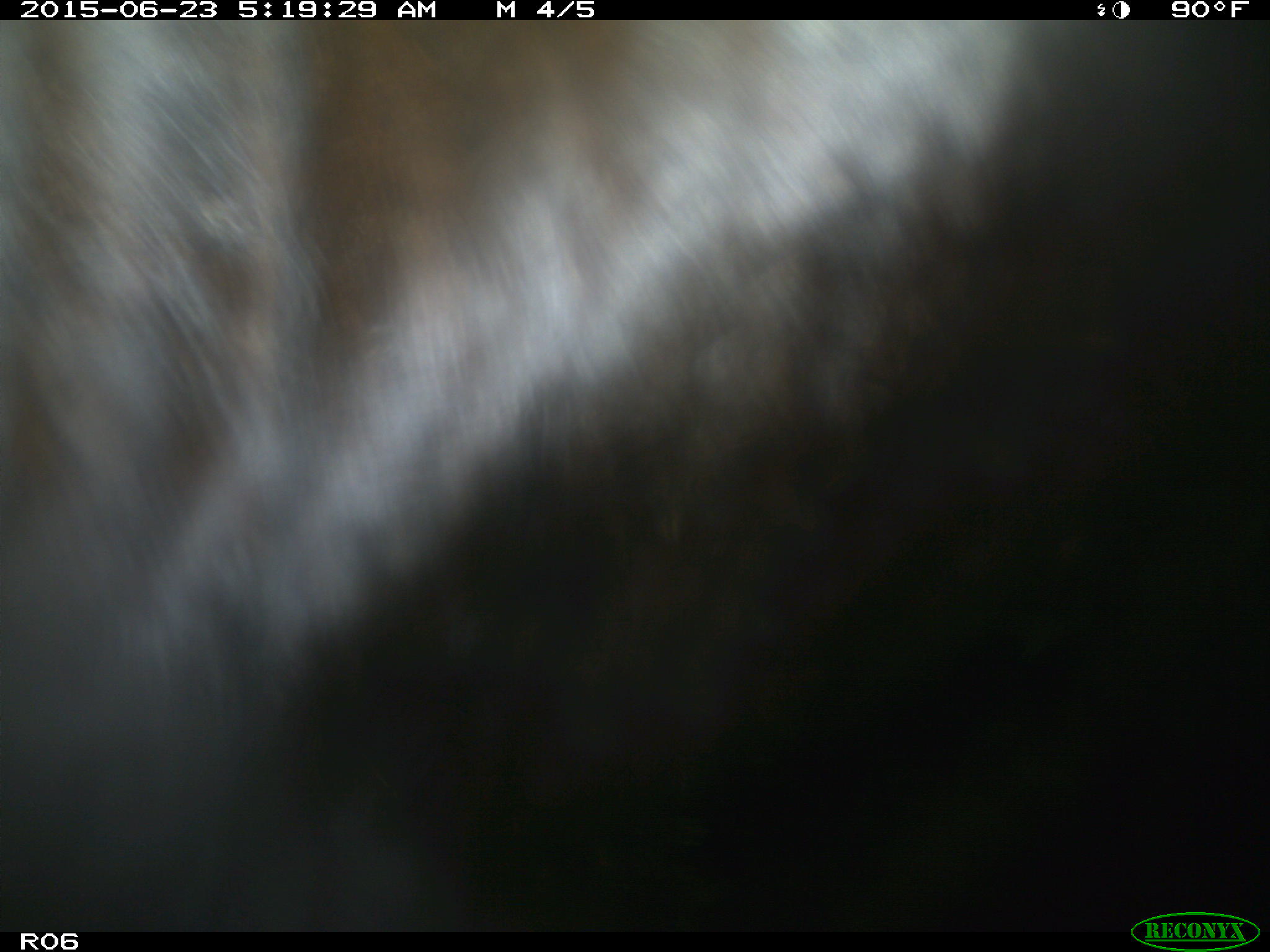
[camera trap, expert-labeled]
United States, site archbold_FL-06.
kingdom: Animalia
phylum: Chordata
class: Mammalia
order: Artiodactyla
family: Bovidae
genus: Bos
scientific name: Bos taurus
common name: domestic cow